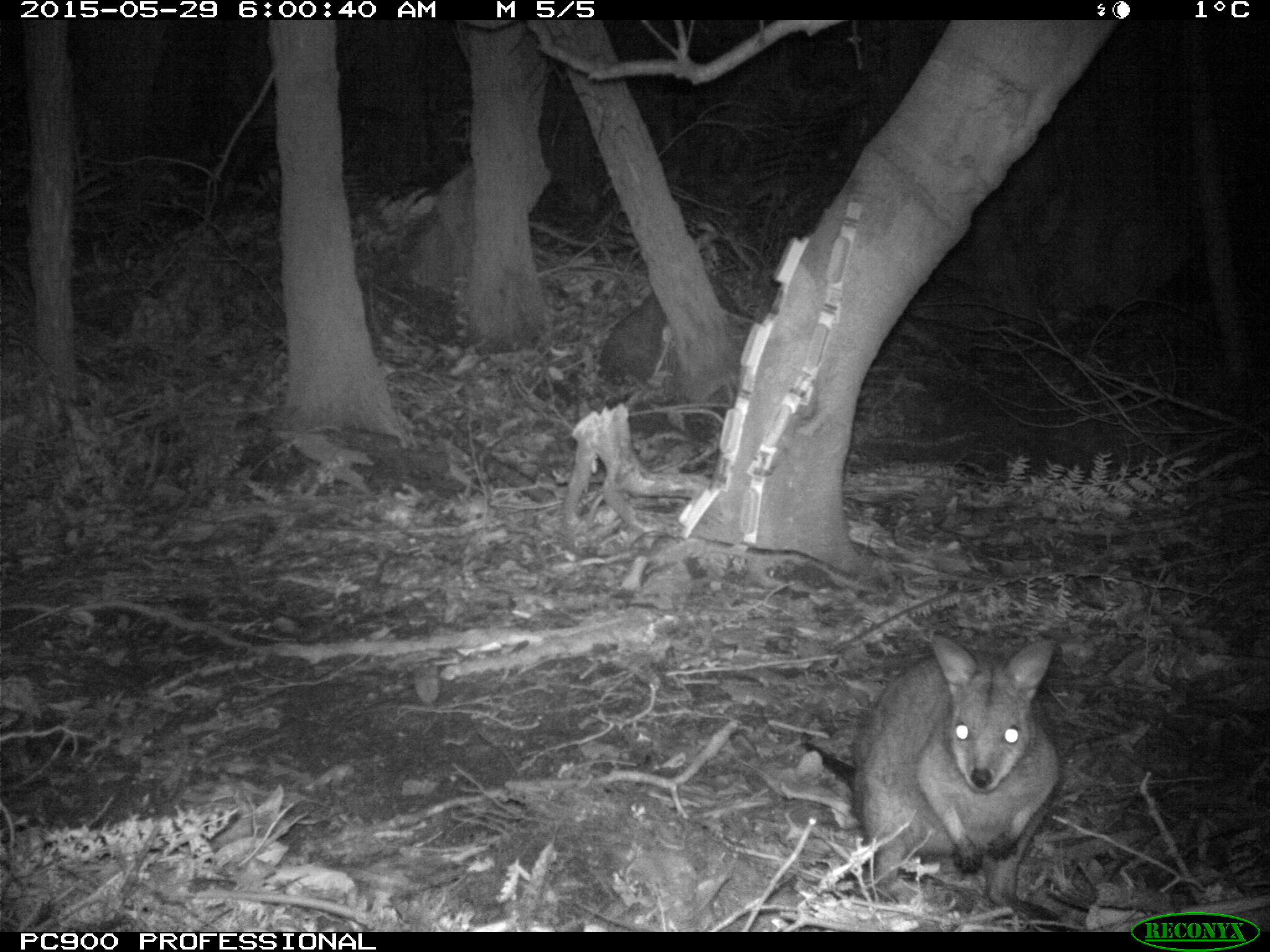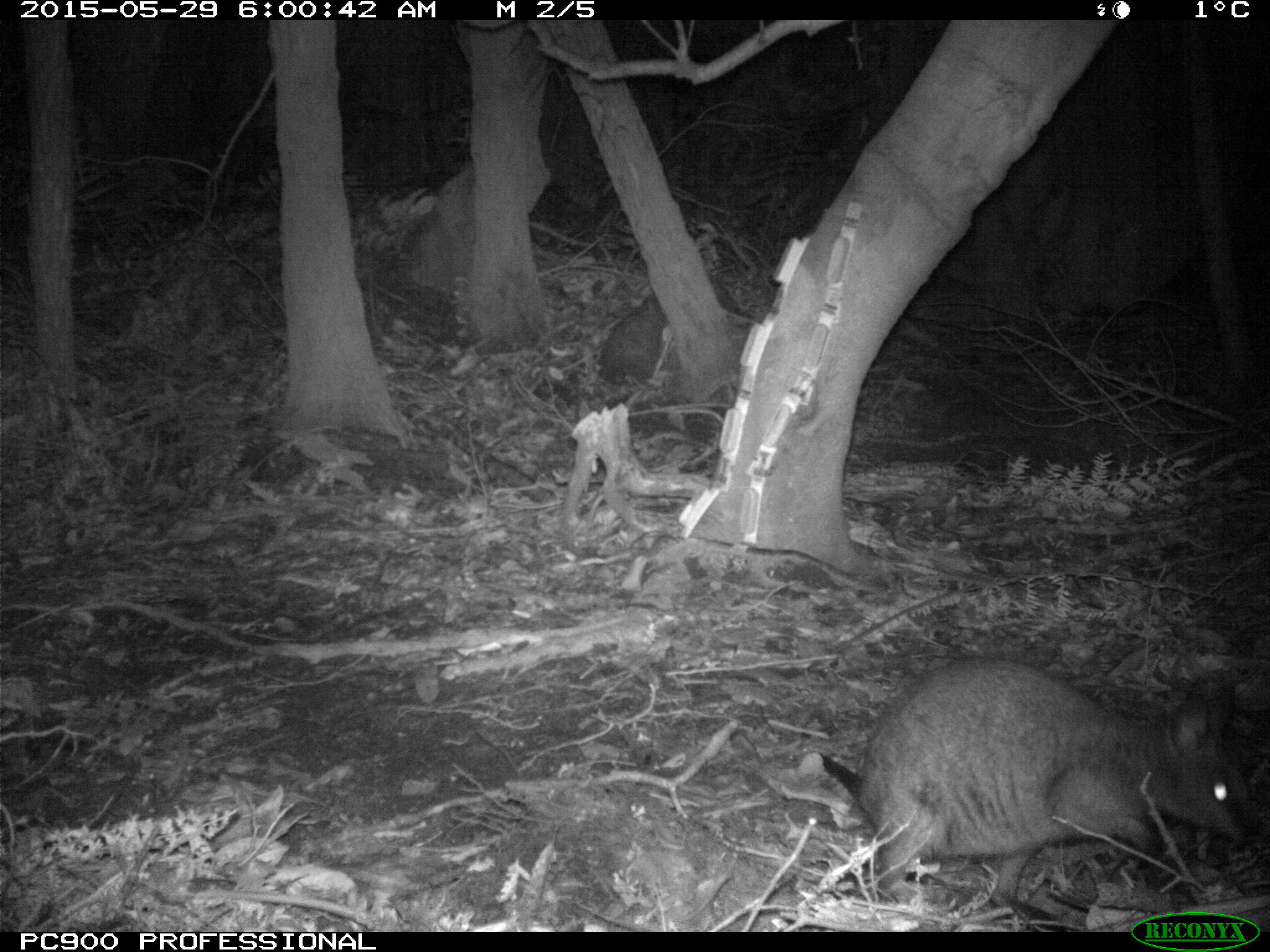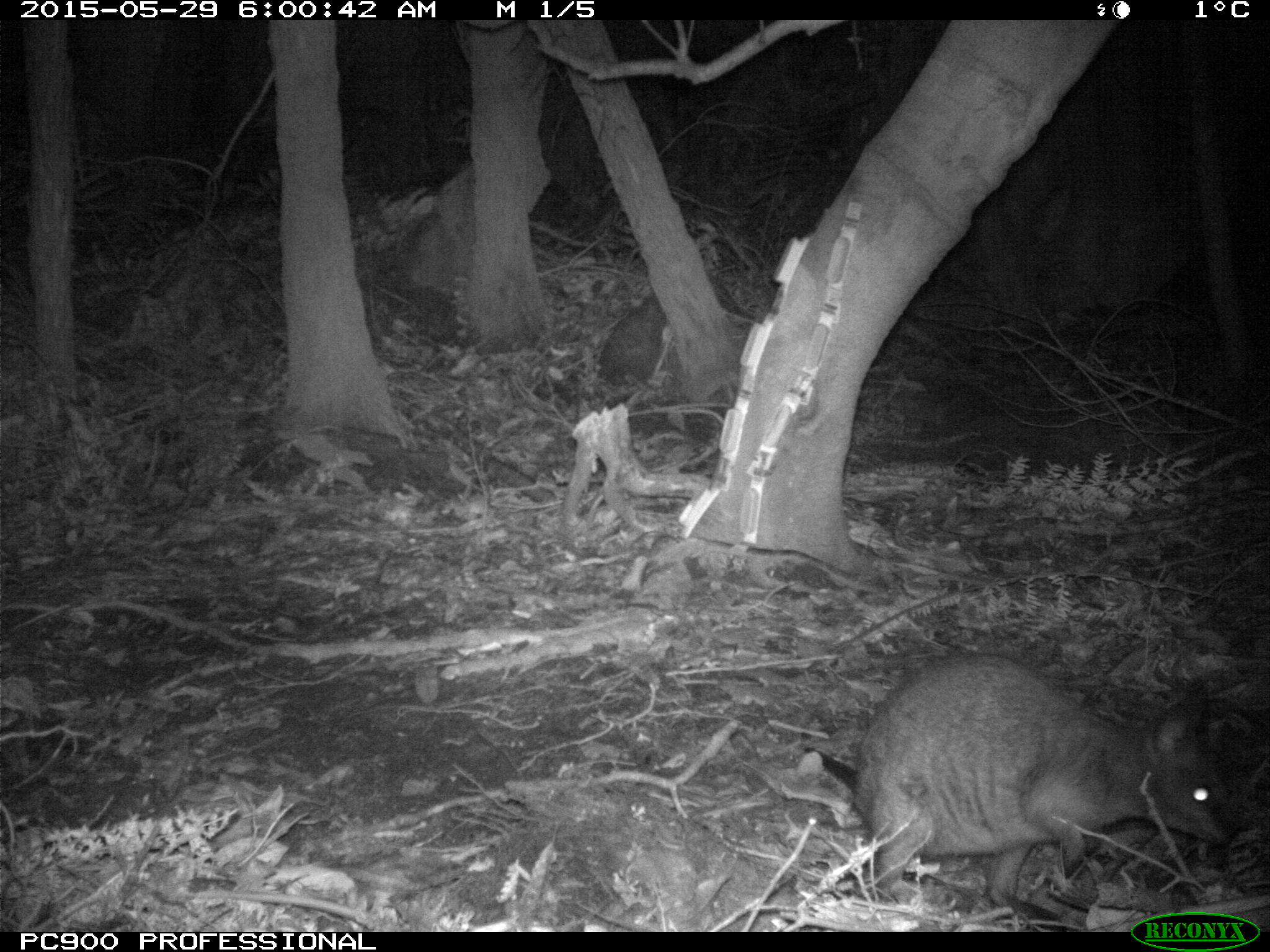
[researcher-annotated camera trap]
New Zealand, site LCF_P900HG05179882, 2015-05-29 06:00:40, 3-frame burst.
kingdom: Animalia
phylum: Chordata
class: Mammalia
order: Diprotodontia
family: Macropodidae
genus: Notamacropus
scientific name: Notamacropus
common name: wallaby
Wallaby (Notamacropus).